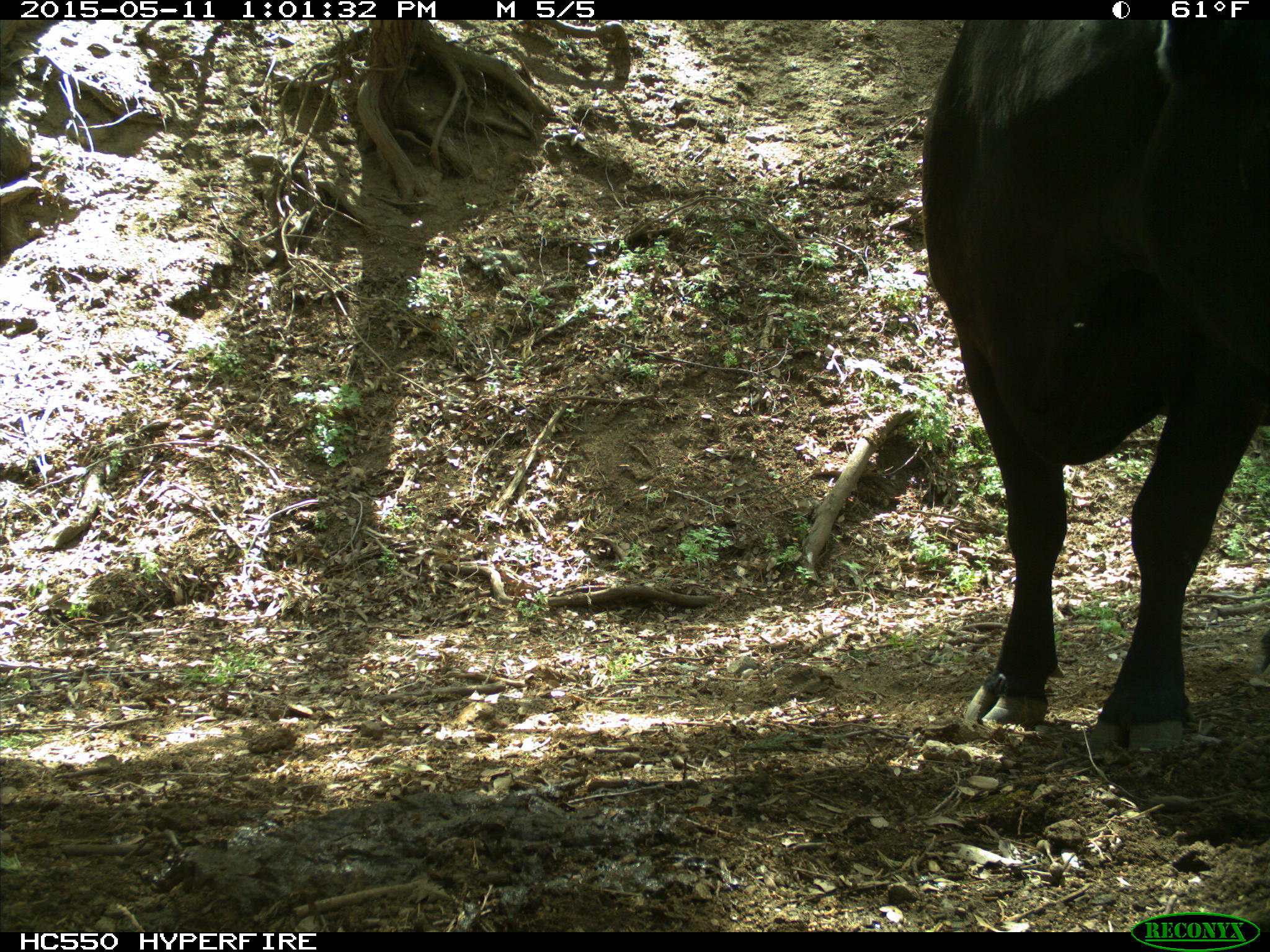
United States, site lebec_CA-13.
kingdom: Animalia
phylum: Chordata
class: Mammalia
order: Artiodactyla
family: Bovidae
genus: Bos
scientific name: Bos taurus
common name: domestic cow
Bos taurus (domestic cow).